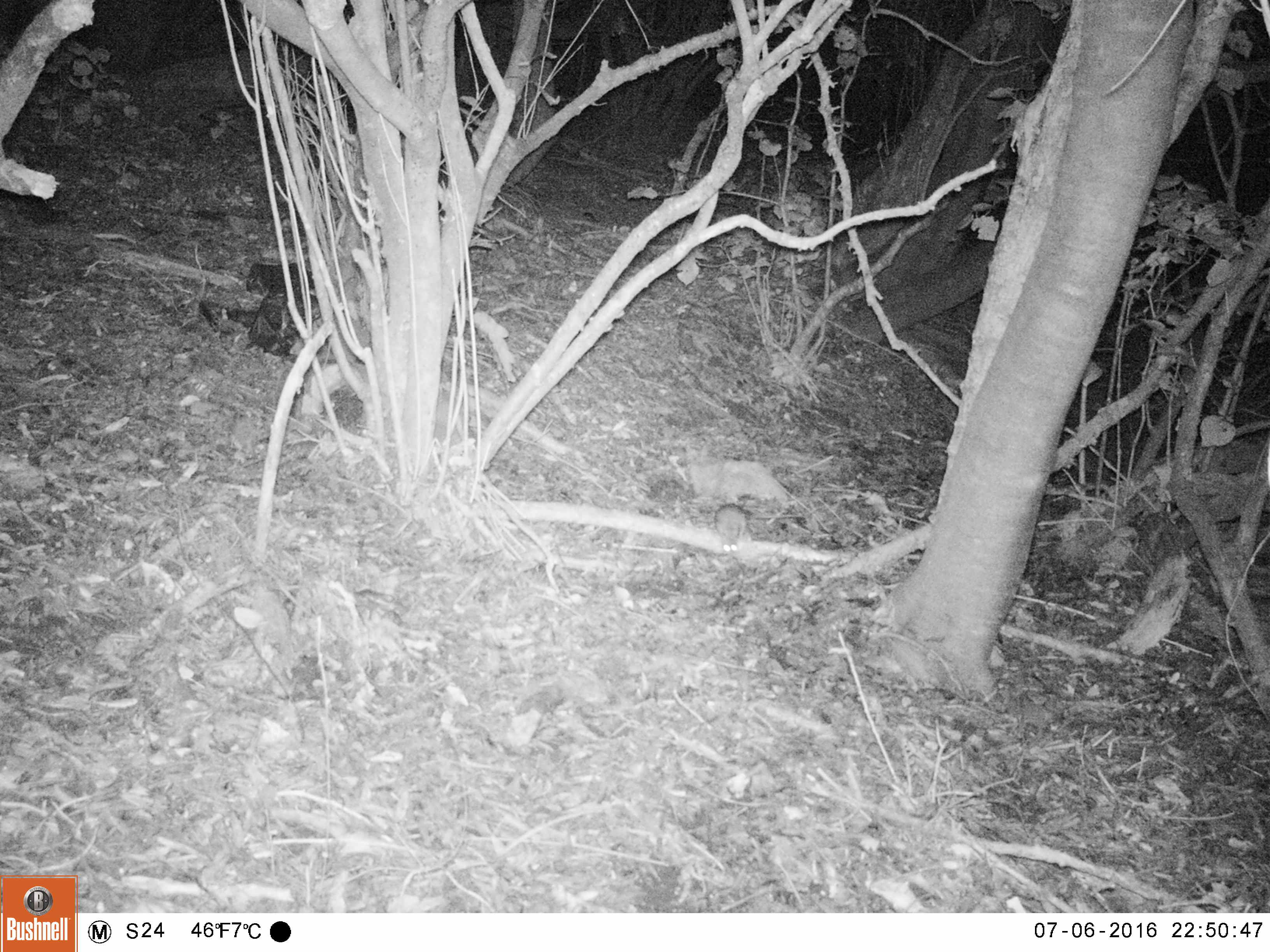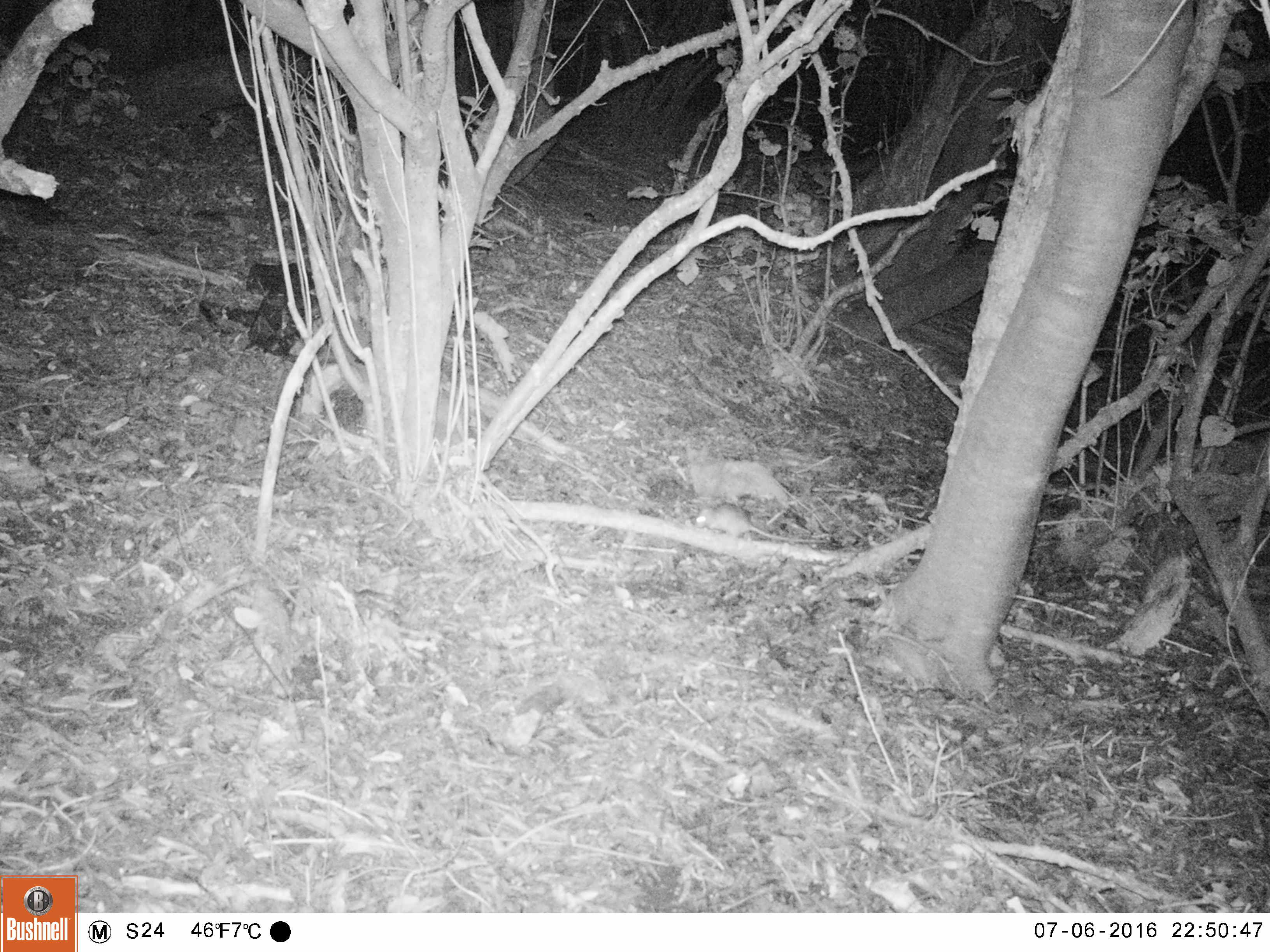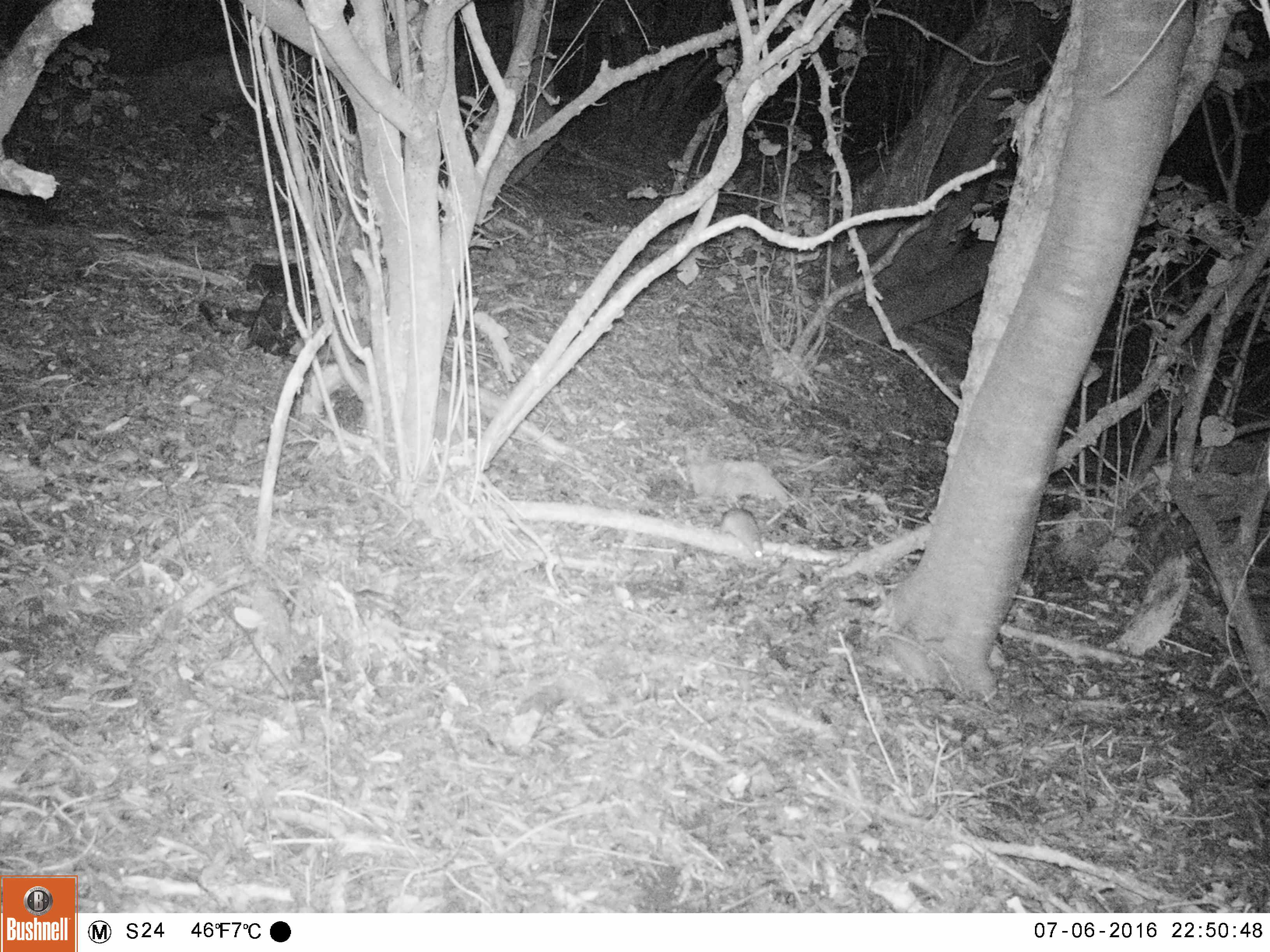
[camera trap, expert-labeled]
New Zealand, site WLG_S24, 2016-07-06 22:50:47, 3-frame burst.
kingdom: Animalia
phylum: Chordata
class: Mammalia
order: Rodentia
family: Muridae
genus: Rattus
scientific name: Rattus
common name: rat